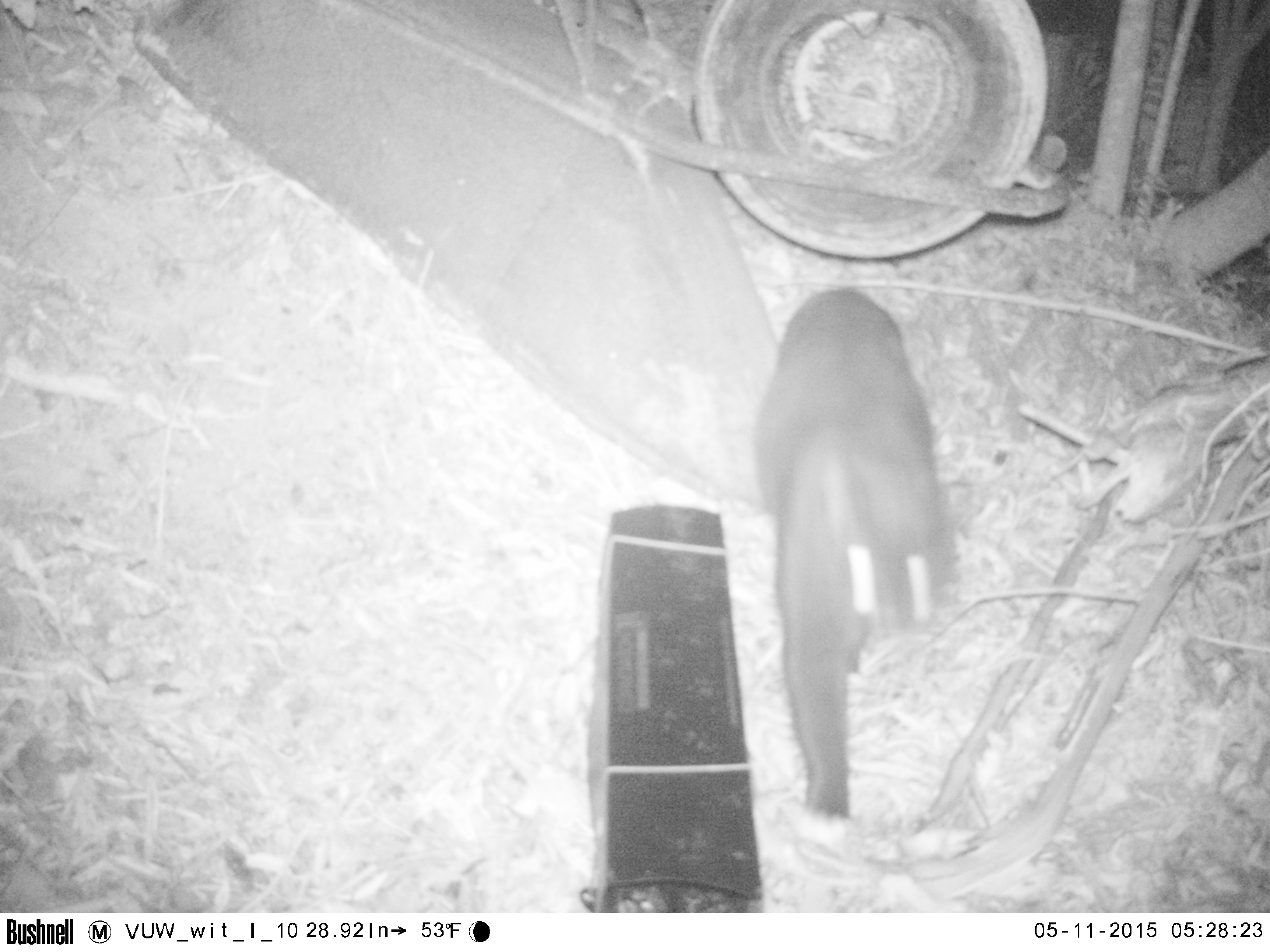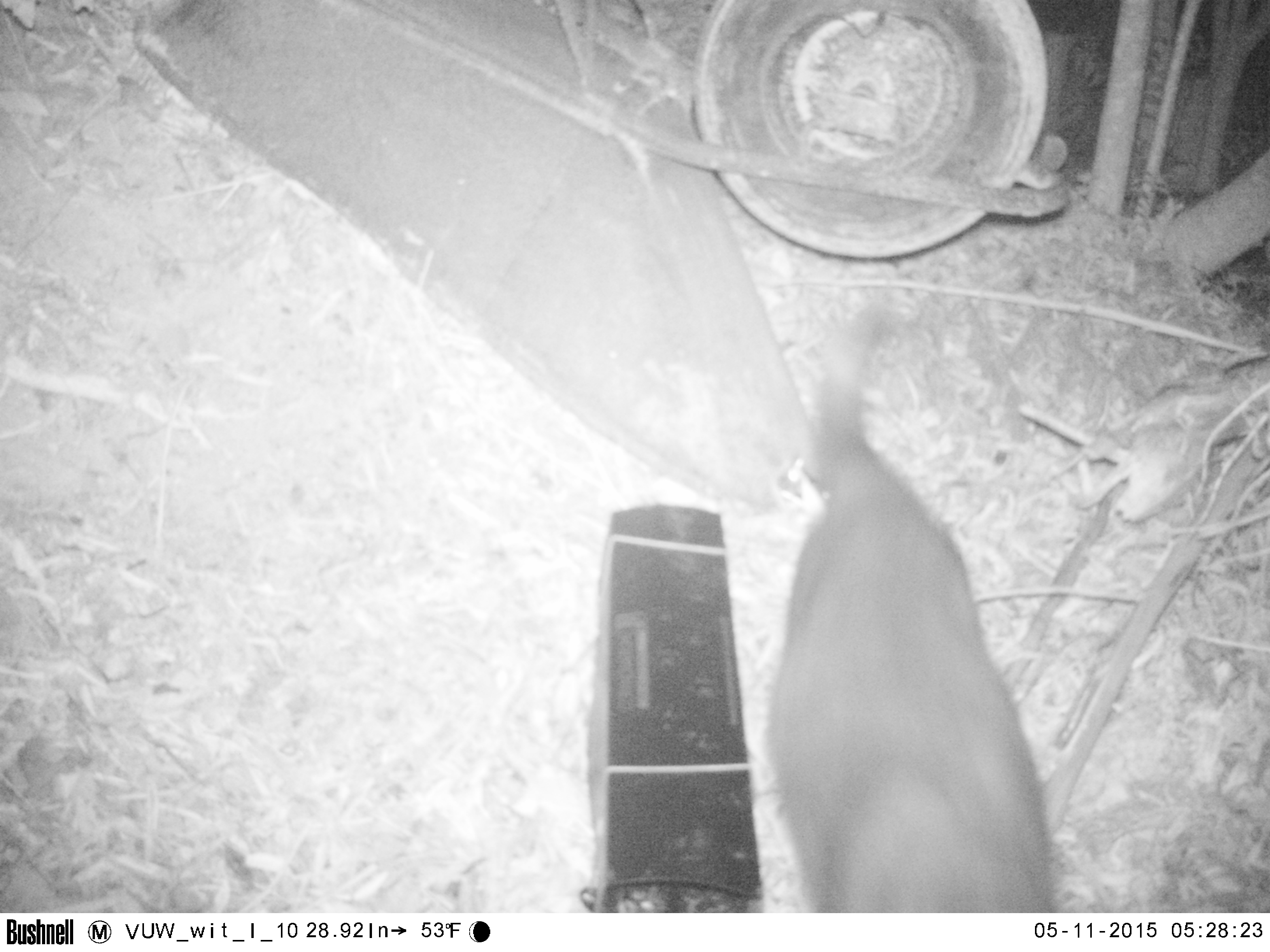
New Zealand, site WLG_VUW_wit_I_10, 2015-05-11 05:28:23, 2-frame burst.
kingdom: Animalia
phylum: Chordata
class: Mammalia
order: Carnivora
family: Felidae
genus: Felis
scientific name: Felis catus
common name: domestic cat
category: cat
Cat (domestic cat) (Felis catus).